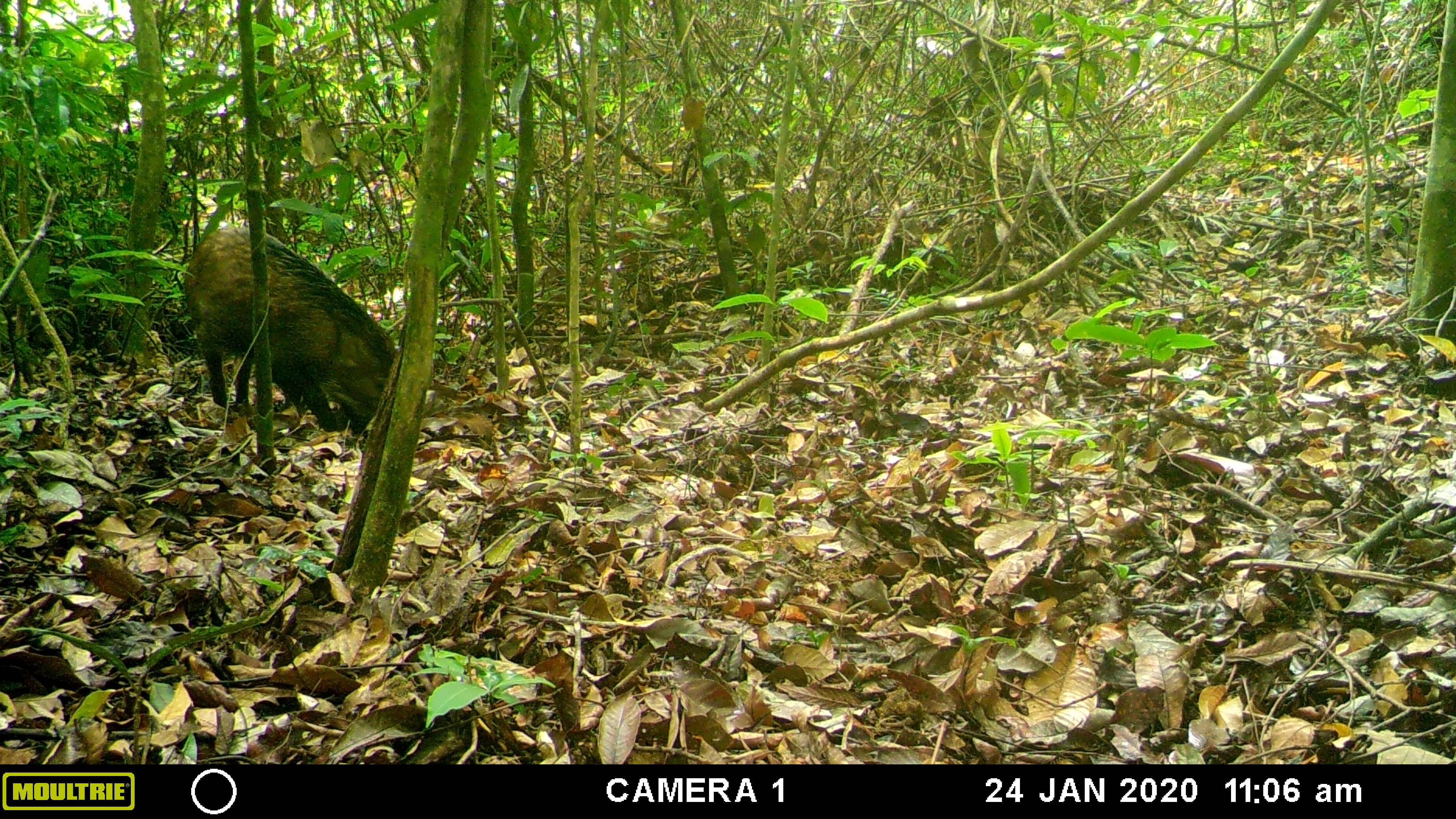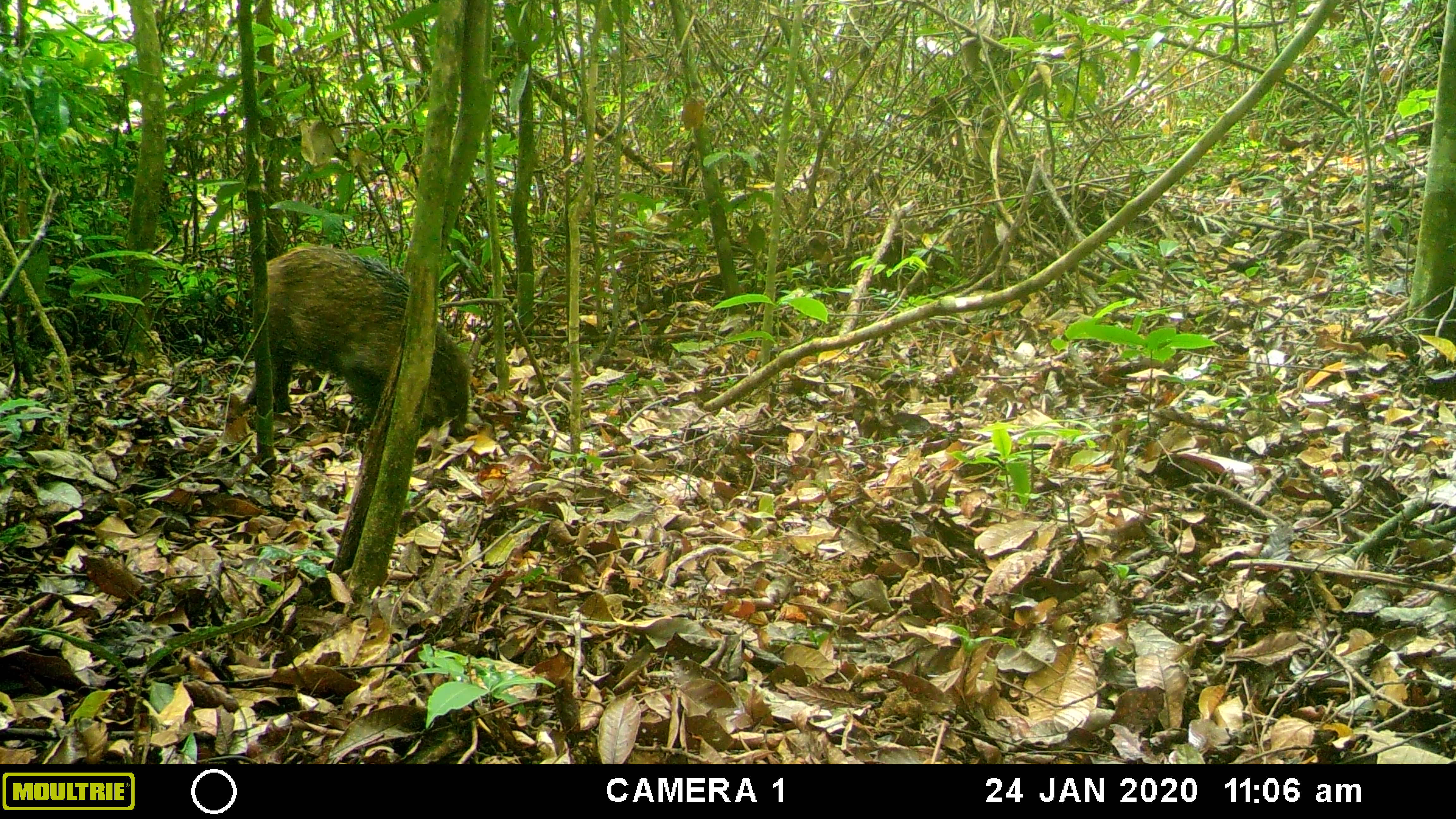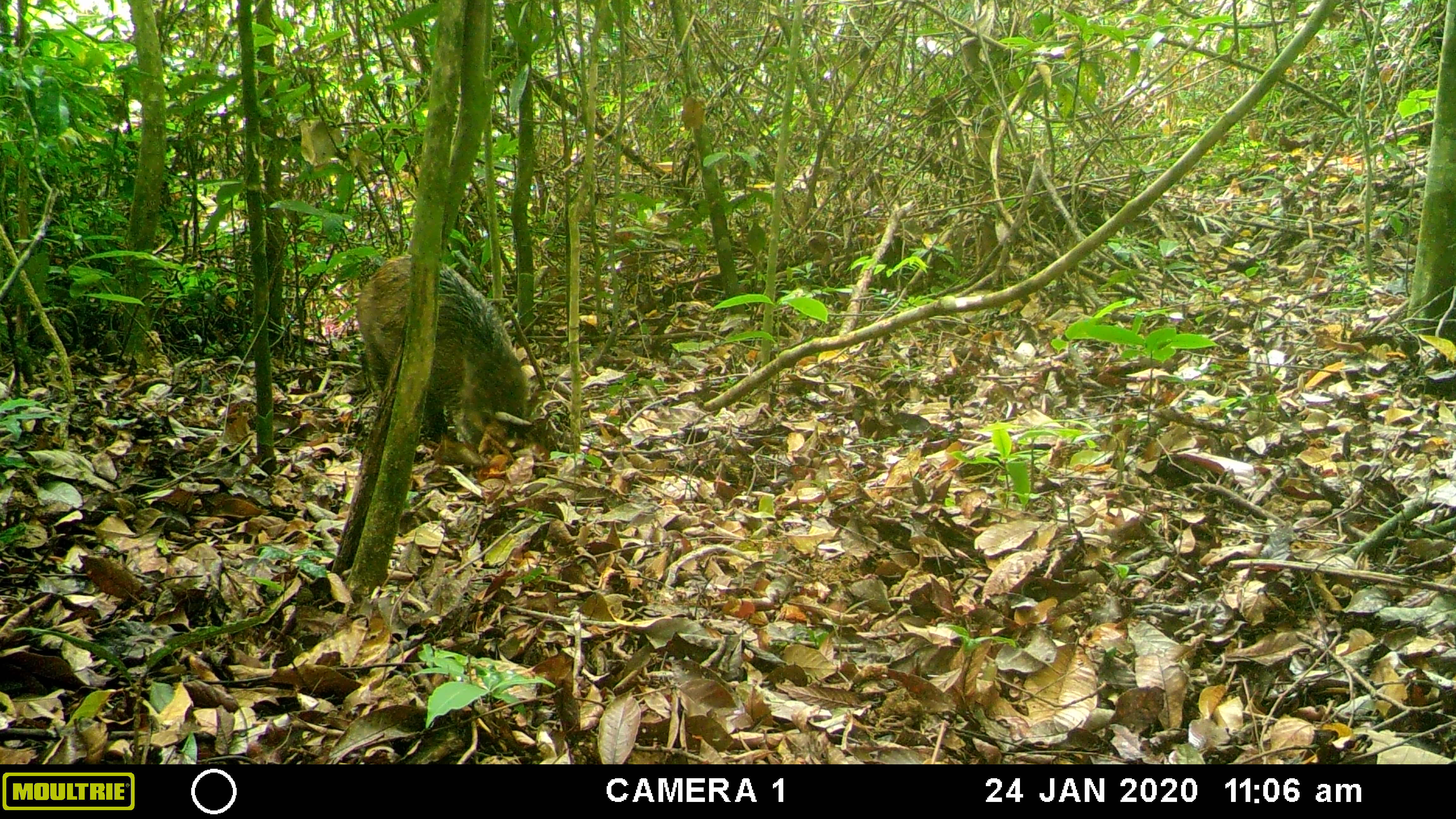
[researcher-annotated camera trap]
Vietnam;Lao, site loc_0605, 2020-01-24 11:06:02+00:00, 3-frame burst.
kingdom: Animalia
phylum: Chordata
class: Mammalia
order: Artiodactyla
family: Suidae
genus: Sus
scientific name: Sus scrofa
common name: eurasian wild pig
Eurasian wild pig (Sus scrofa). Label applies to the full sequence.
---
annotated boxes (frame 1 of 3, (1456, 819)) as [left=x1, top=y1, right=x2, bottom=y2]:
eurasian wild pig: [left=184, top=225, right=397, bottom=437]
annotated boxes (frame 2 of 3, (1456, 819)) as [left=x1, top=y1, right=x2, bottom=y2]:
eurasian wild pig: [left=255, top=244, right=471, bottom=437]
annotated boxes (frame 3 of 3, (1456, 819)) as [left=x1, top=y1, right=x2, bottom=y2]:
eurasian wild pig: [left=355, top=255, right=528, bottom=445]